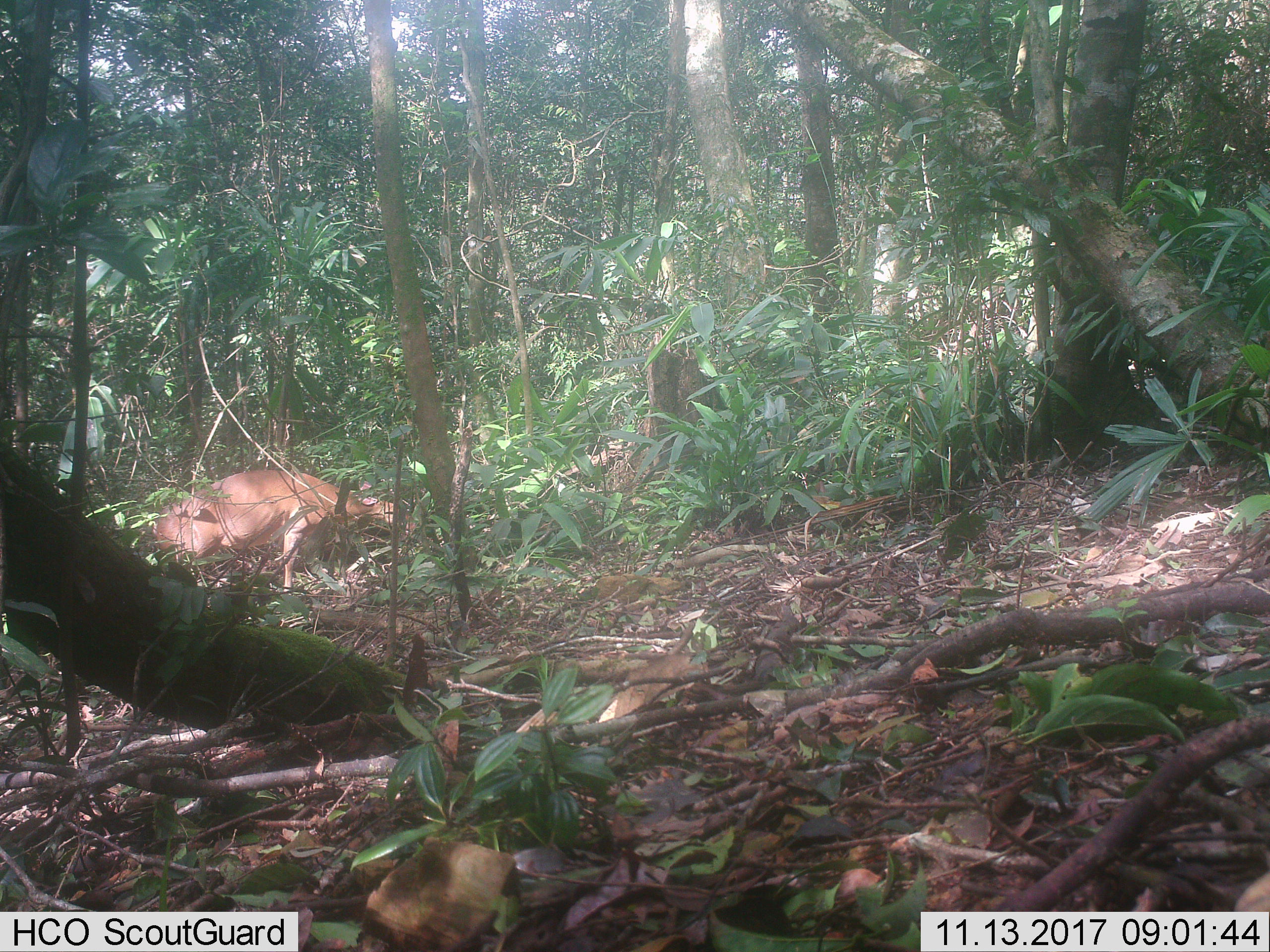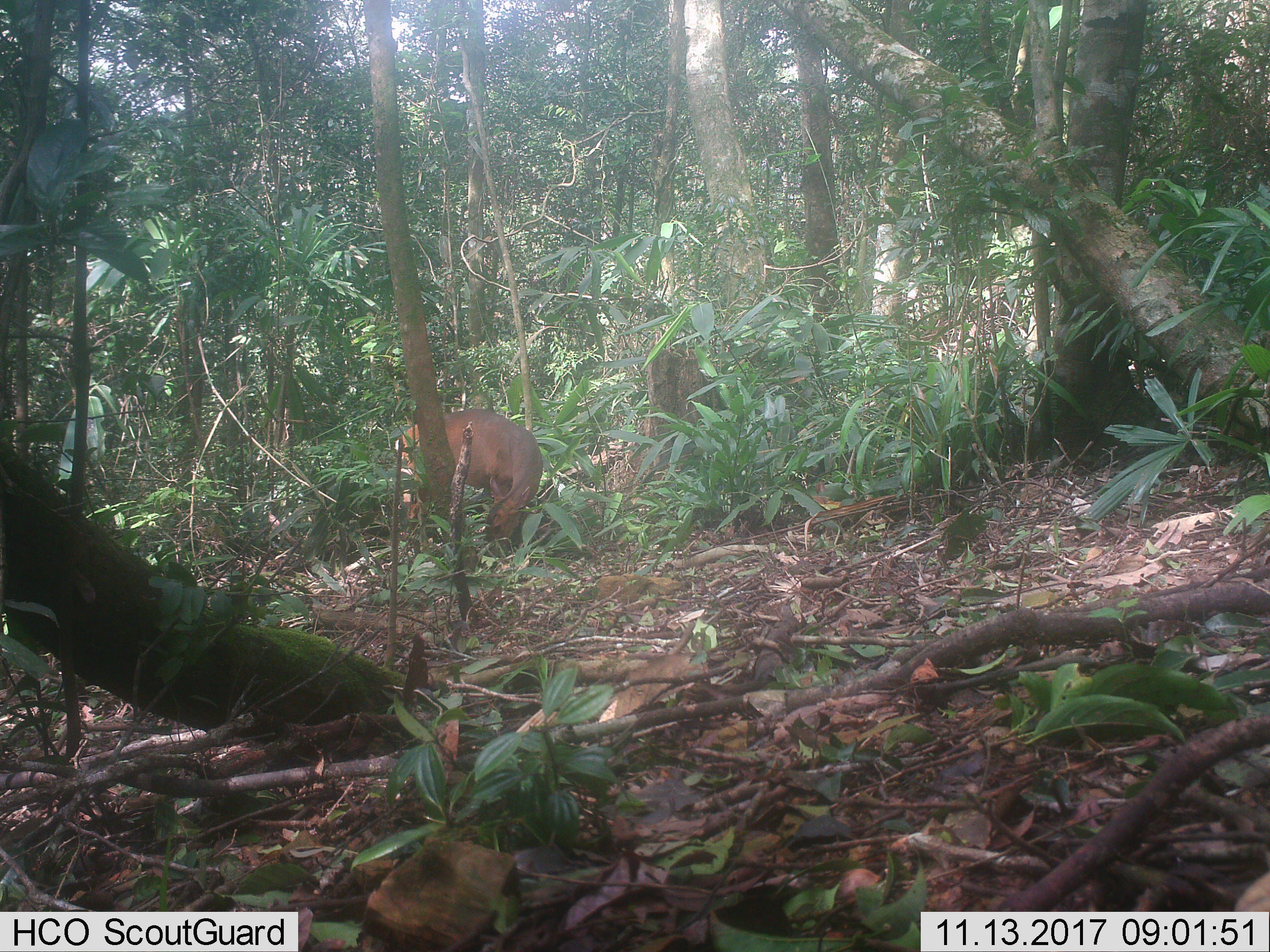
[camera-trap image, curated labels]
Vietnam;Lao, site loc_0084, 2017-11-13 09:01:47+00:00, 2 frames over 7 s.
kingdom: Animalia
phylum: Chordata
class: Mammalia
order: Artiodactyla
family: Cervidae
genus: Muntiacus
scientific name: Muntiacus vuquangensis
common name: large-antlered muntjac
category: large antlered muntjac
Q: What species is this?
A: Large antlered muntjac (large-antlered muntjac) (Muntiacus vuquangensis).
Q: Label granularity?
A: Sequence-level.